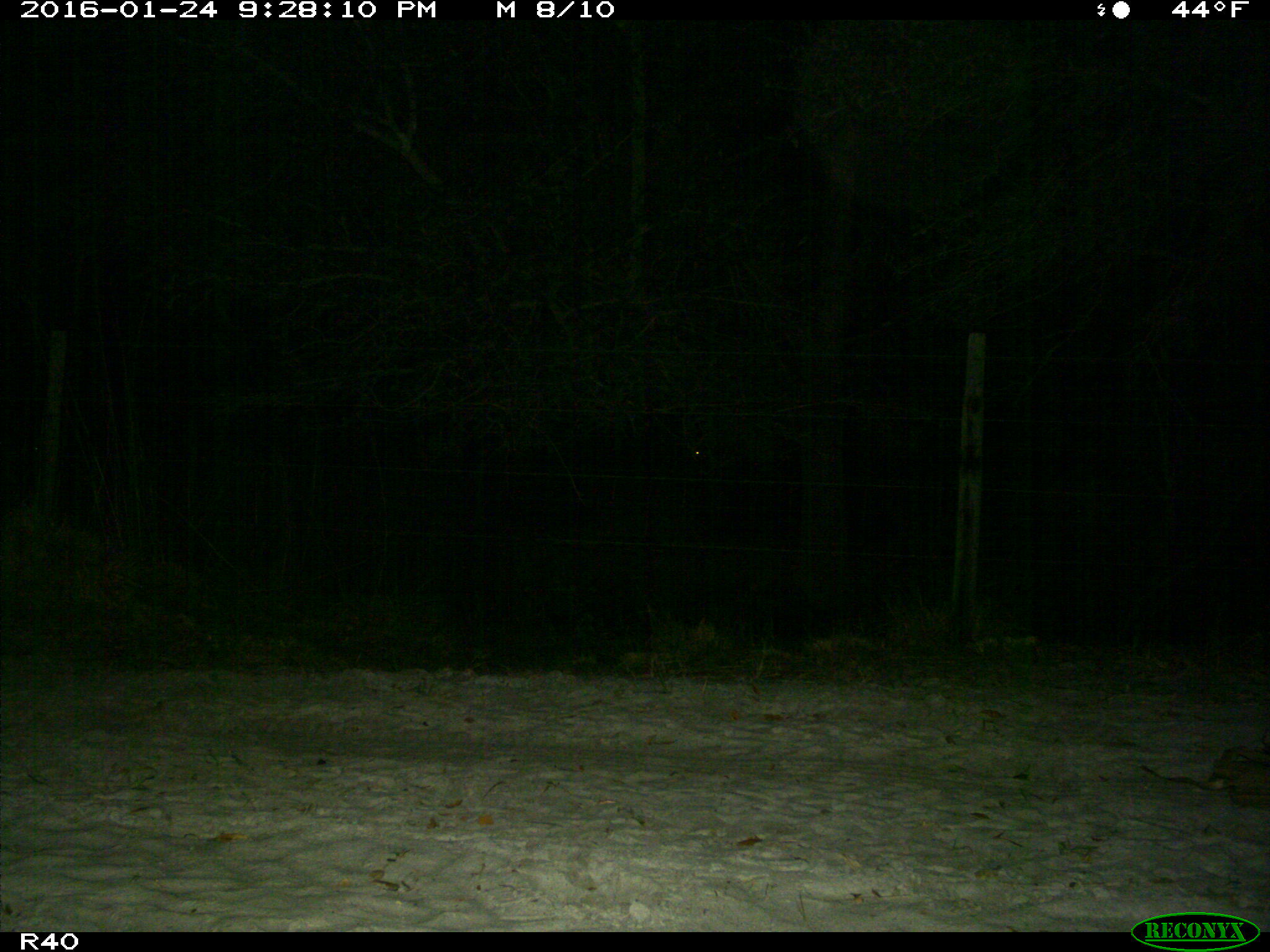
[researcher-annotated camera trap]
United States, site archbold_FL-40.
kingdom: Animalia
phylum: Chordata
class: Mammalia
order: Artiodactyla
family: Bovidae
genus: Bos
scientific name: Bos taurus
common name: domestic cow